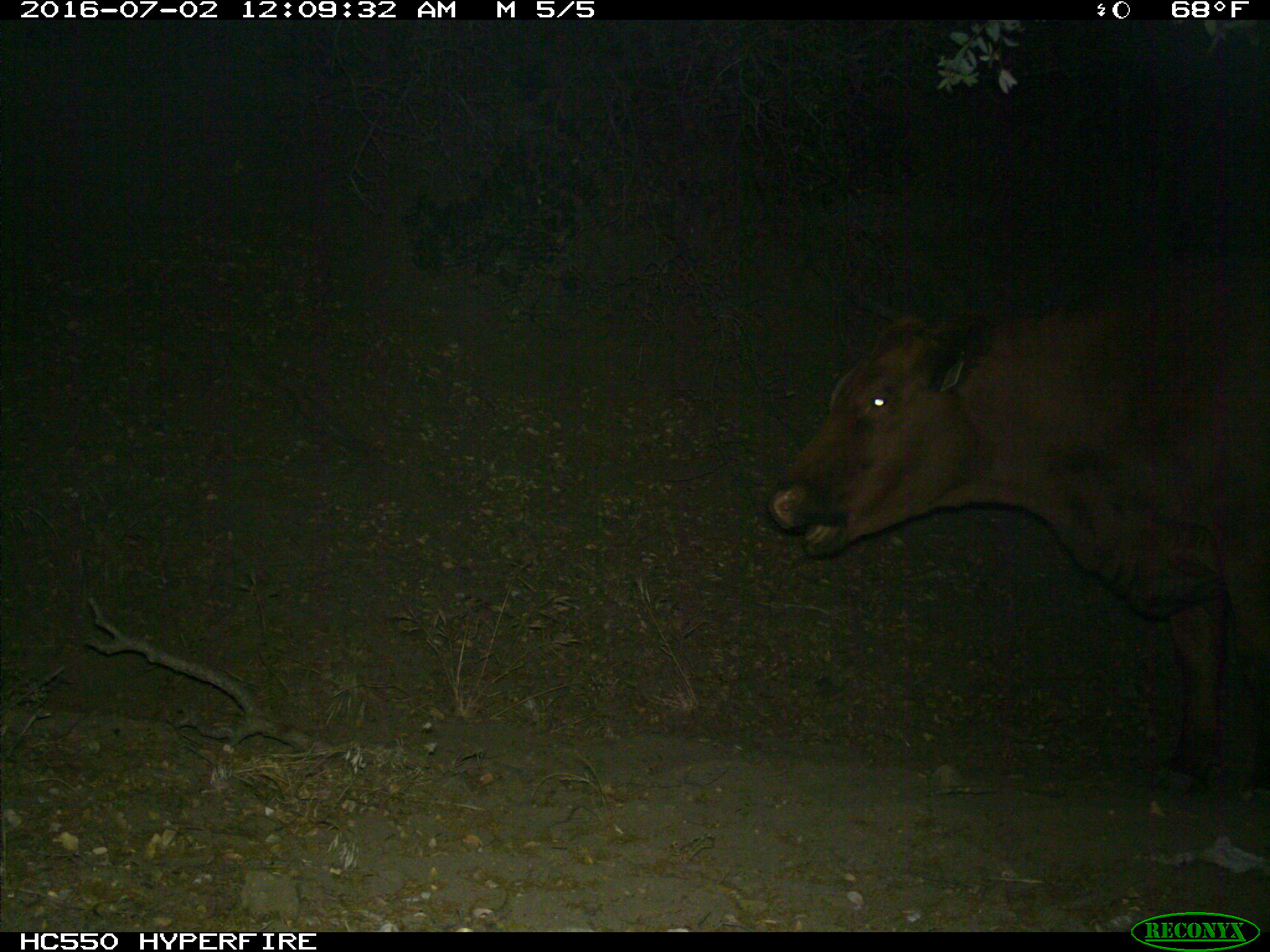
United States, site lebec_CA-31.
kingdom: Animalia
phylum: Chordata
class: Mammalia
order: Artiodactyla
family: Bovidae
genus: Bos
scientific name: Bos taurus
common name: domestic cow